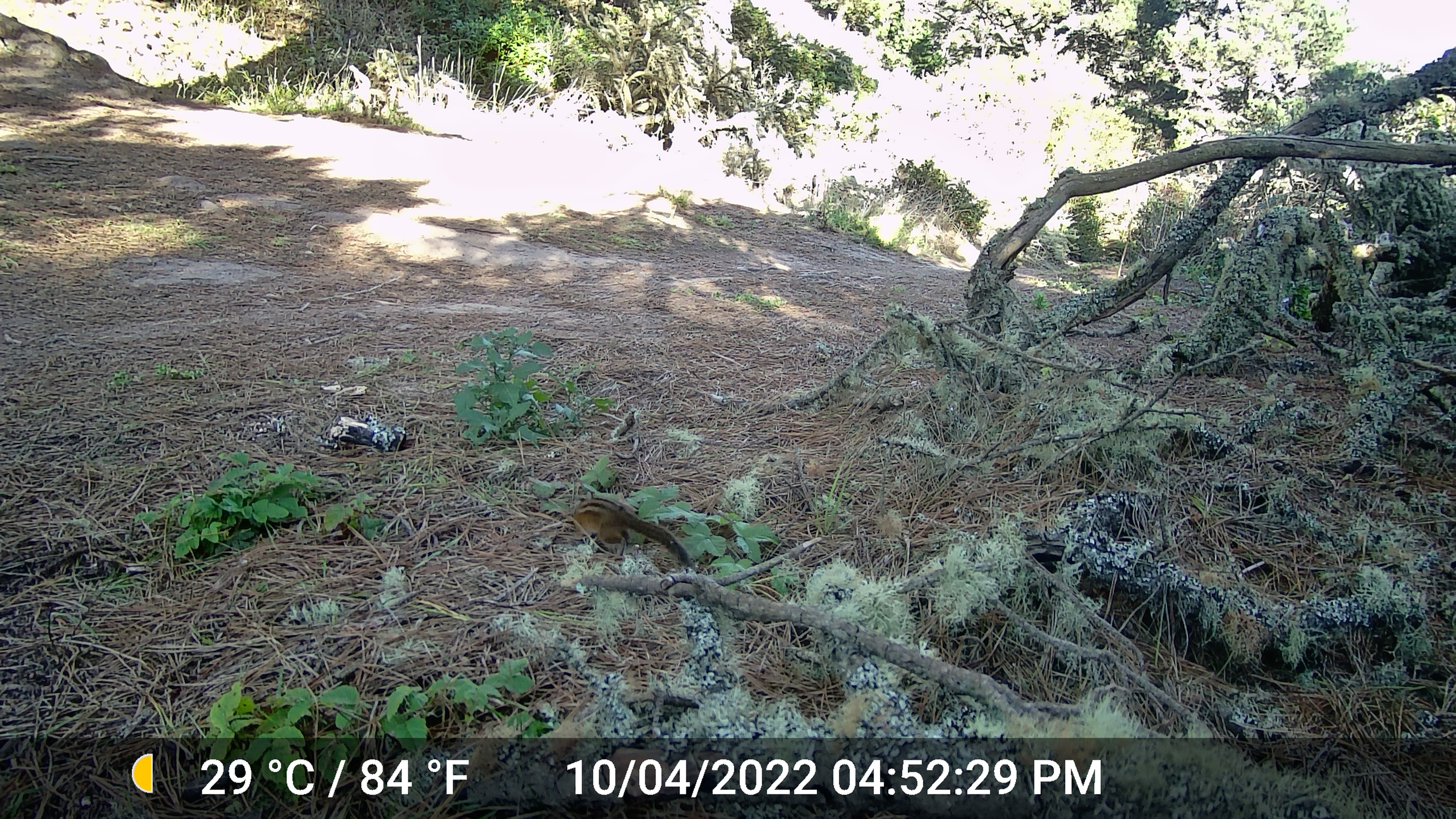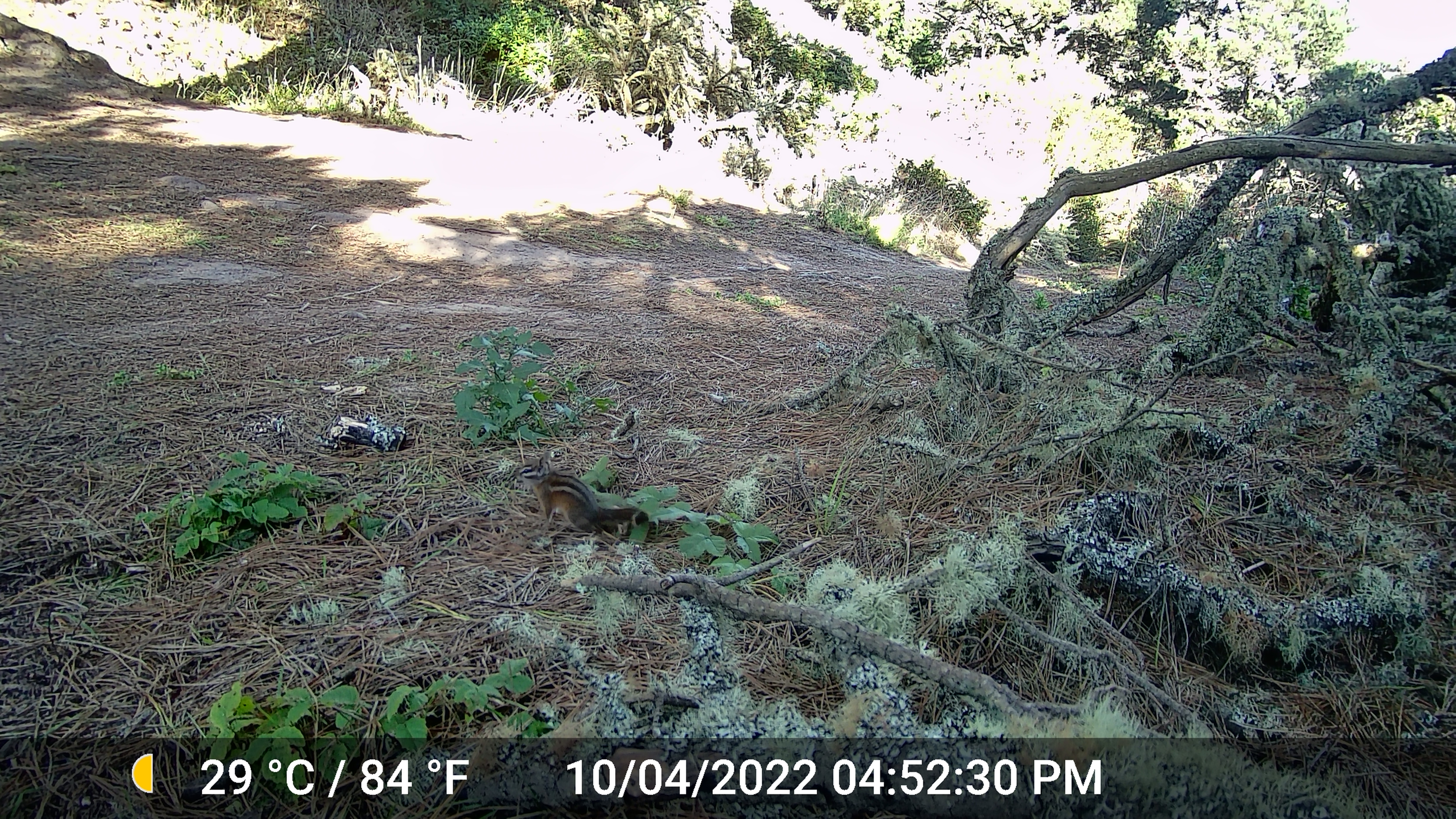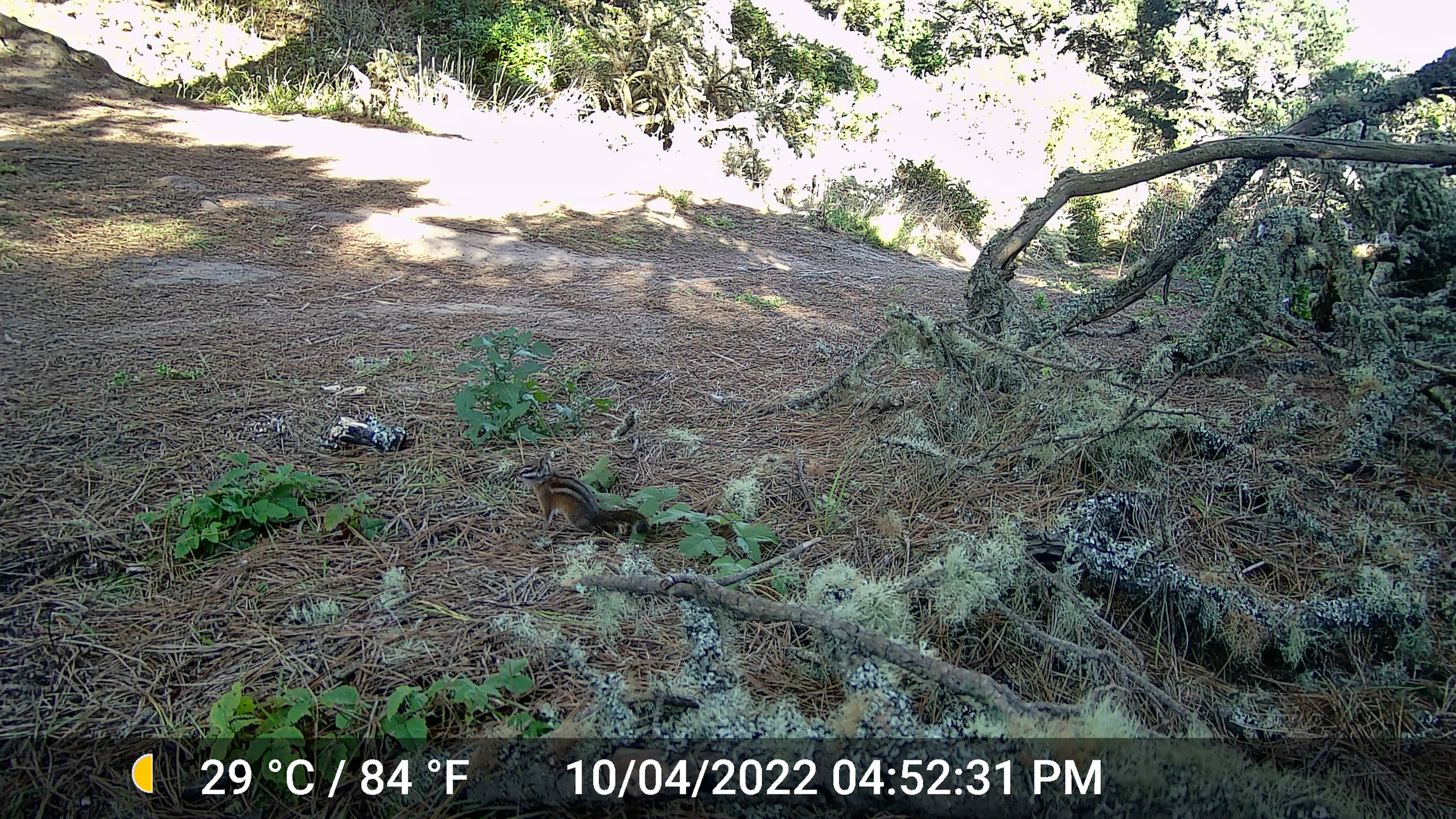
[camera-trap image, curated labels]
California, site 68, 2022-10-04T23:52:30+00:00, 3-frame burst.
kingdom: Animalia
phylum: Chordata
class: Mammalia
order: Rodentia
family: Sciuridae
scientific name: Sciuridae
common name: squirrel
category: unknown squirrel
Unknown squirrel (squirrel) (Sciuridae).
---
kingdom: Animalia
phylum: Chordata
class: Mammalia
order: Rodentia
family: Sciuridae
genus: Neotamias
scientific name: Neotamias merriami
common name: merriam's chipmunk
Merriam's chipmunk (Neotamias merriami).